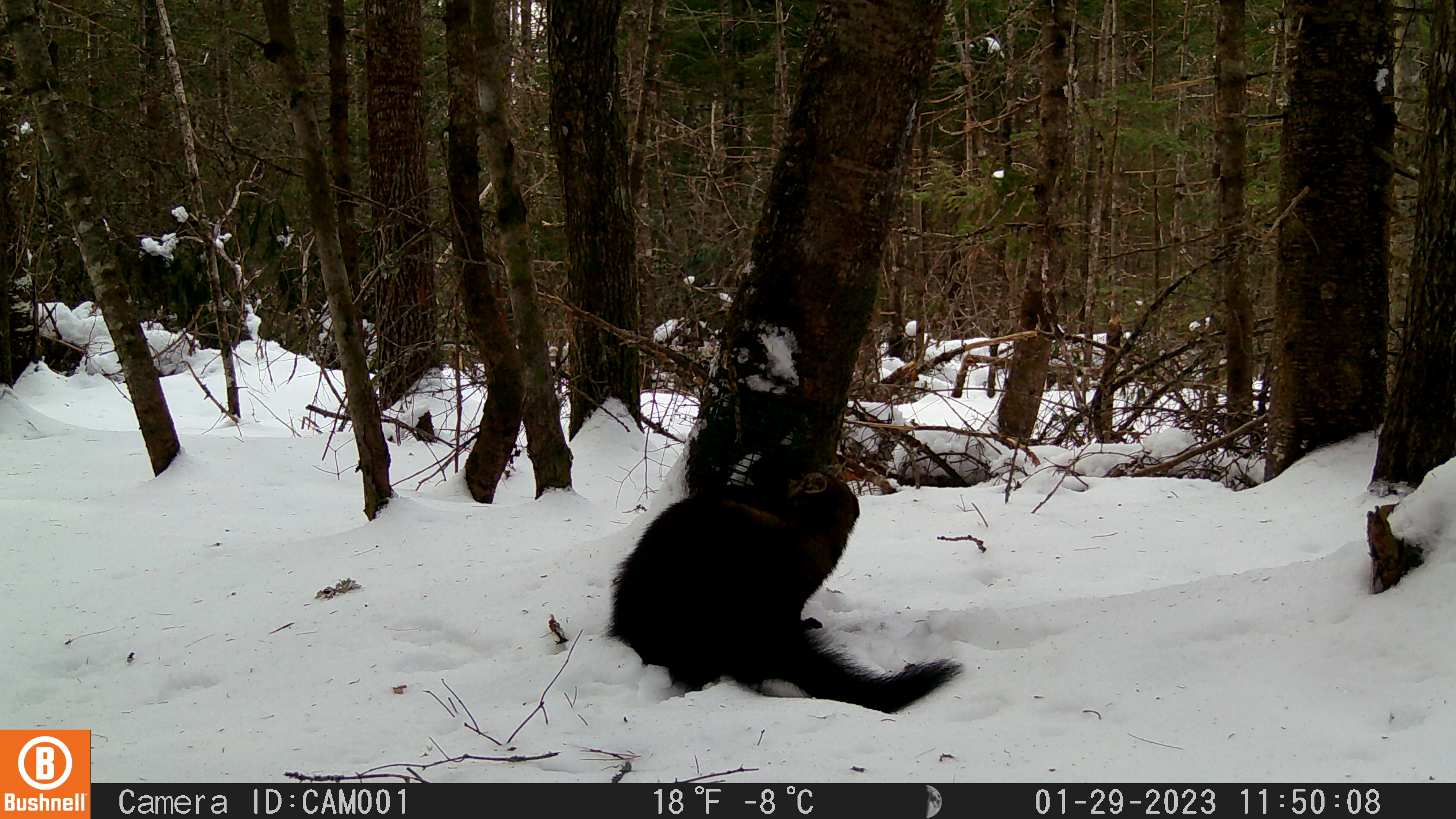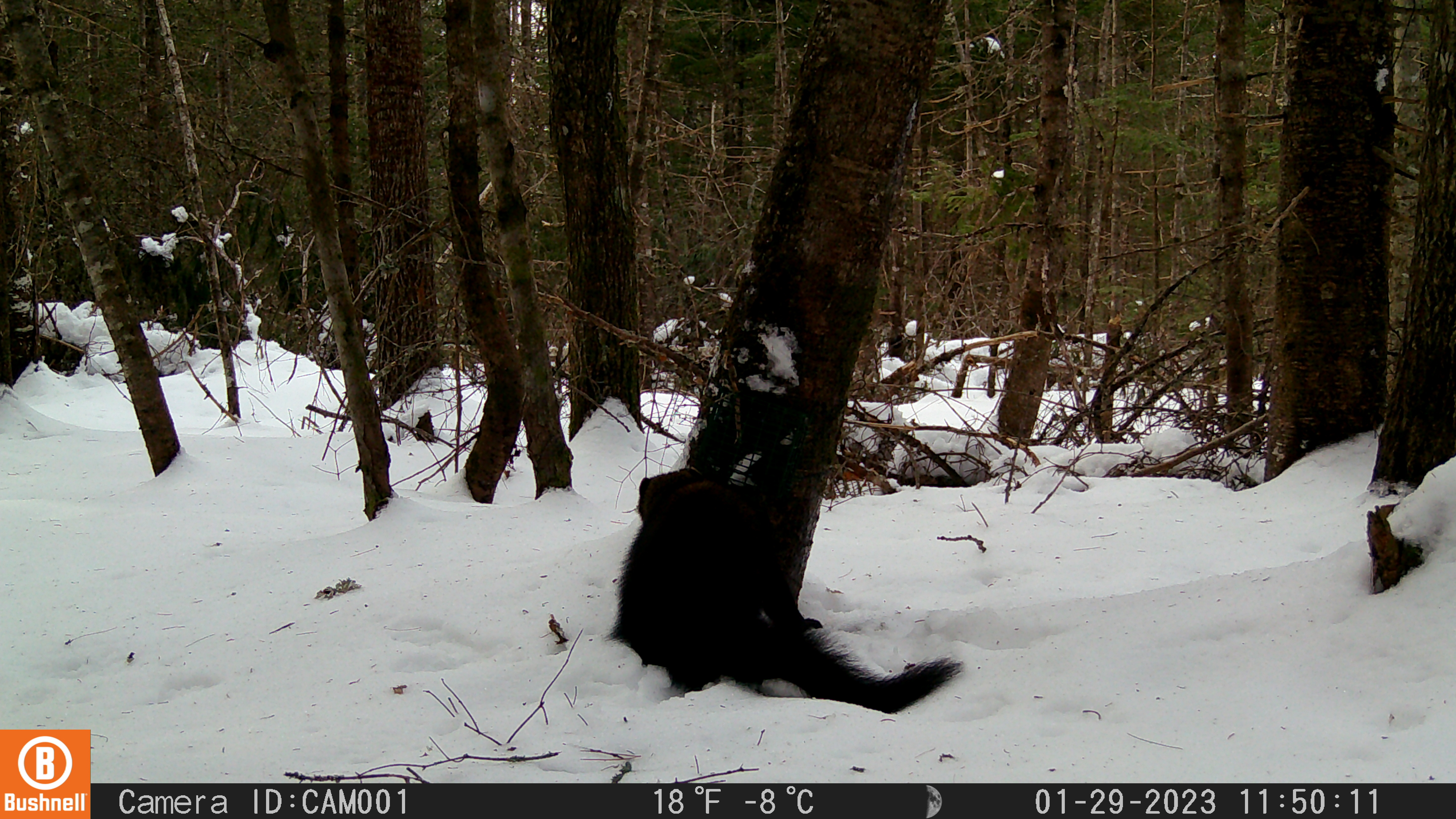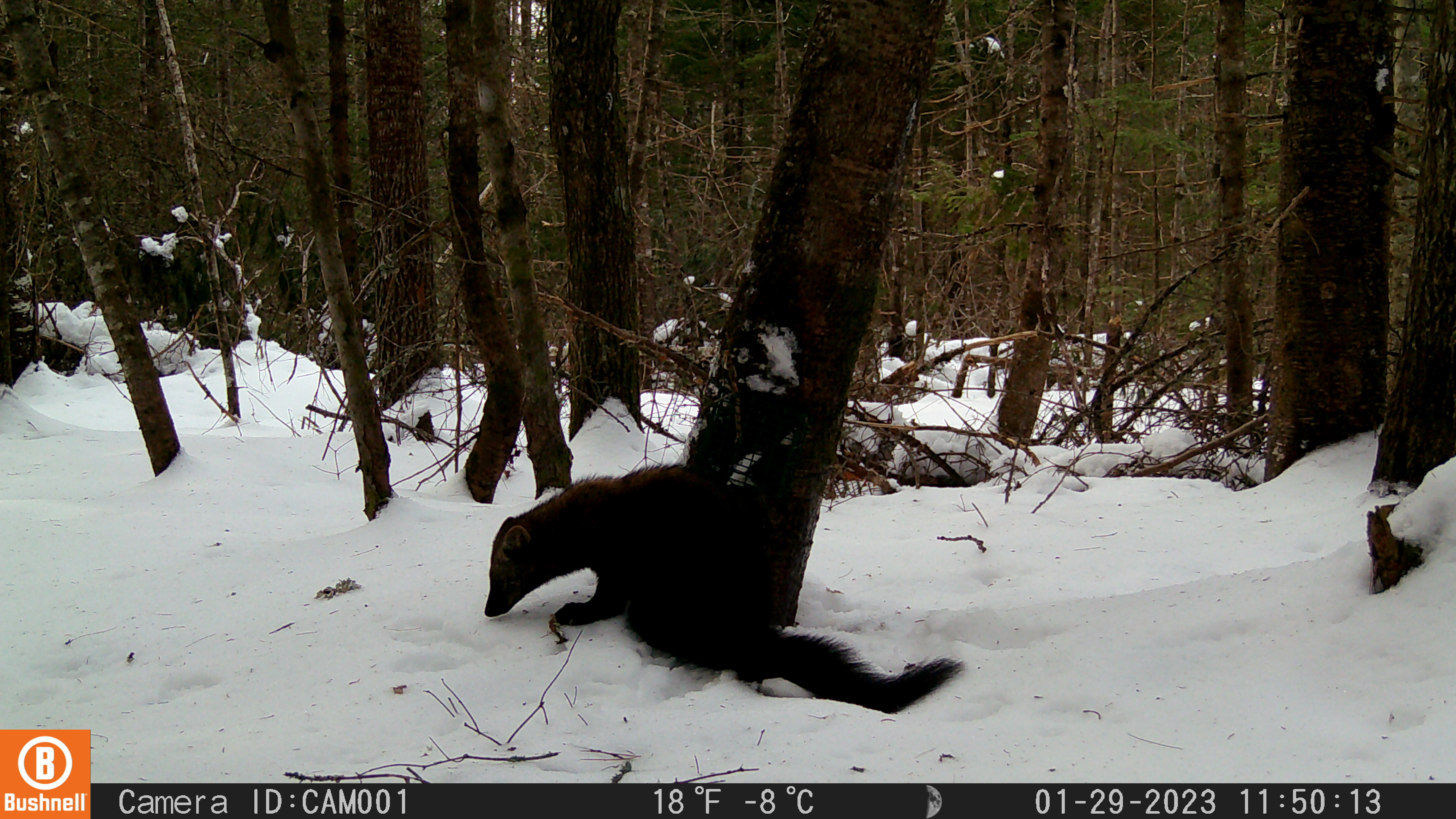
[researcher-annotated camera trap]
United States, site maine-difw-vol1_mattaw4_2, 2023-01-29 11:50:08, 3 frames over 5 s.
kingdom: Animalia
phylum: Chordata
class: Mammalia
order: Carnivora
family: Mustelidae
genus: Pekania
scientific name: Pekania pennanti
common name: fisher